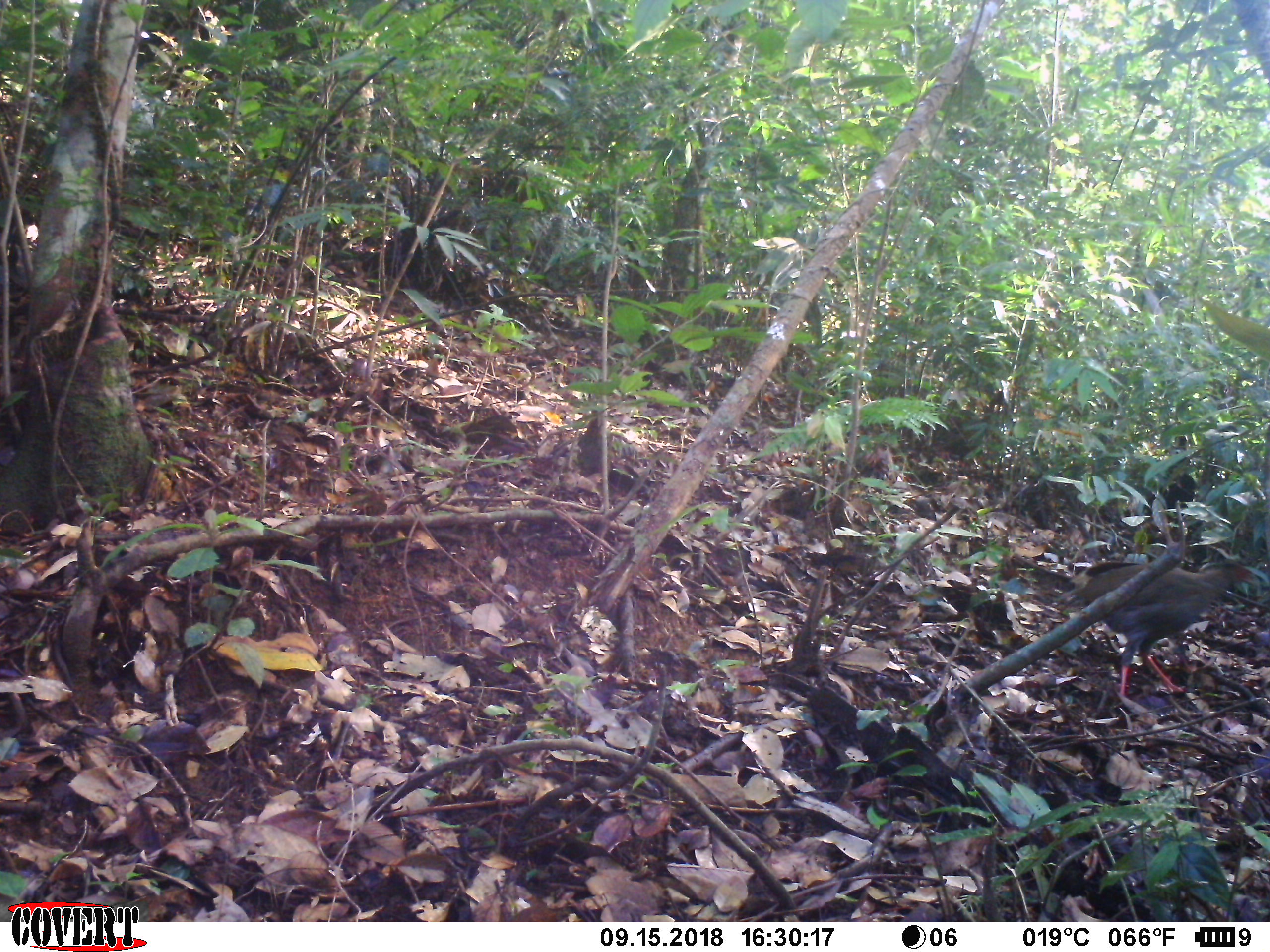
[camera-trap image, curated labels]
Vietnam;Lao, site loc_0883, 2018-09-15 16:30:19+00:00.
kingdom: Animalia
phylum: Chordata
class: Aves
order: Galliformes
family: Phasianidae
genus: Lophura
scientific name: Lophura nycthemera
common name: silver pheasant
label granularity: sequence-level